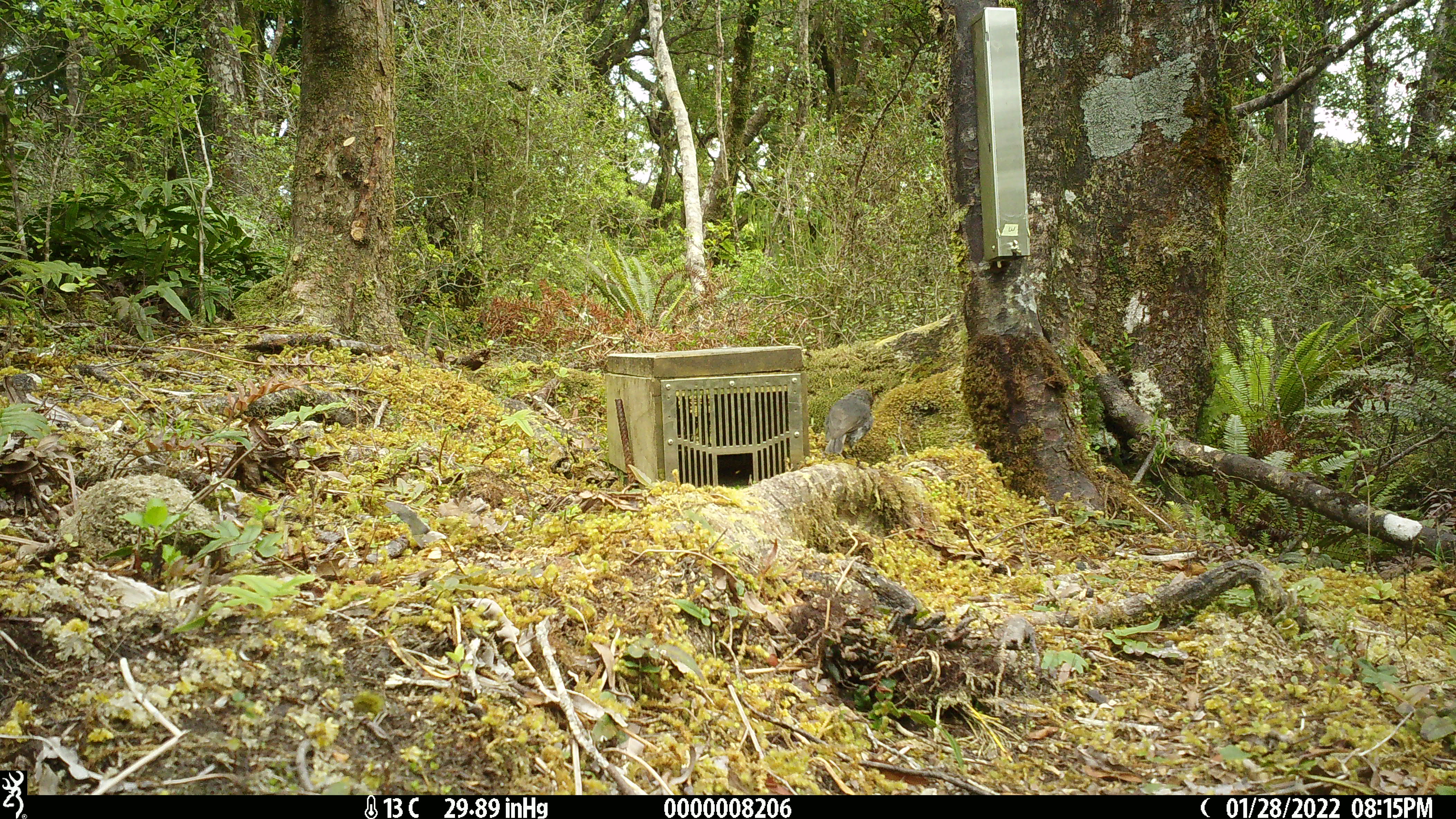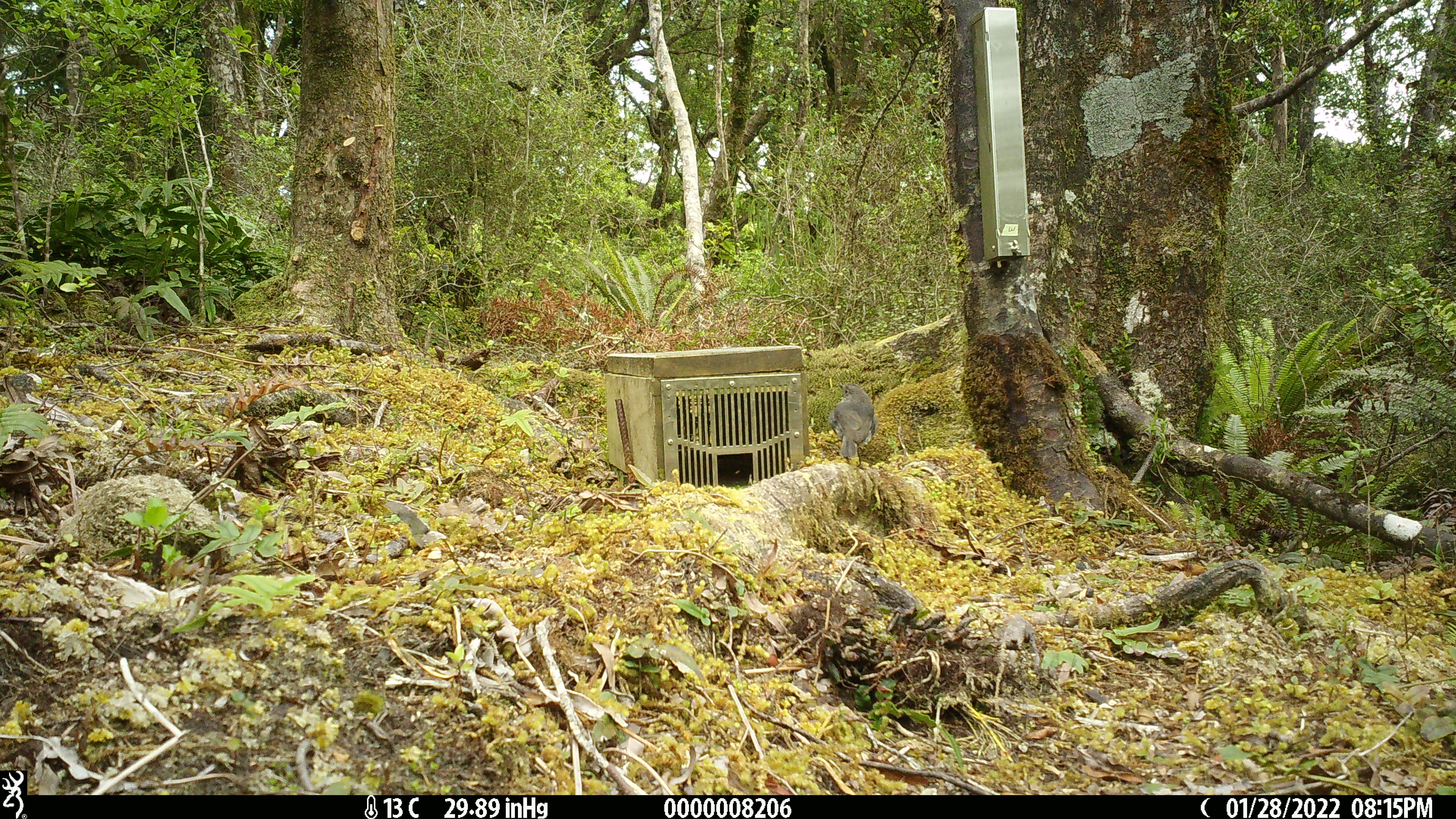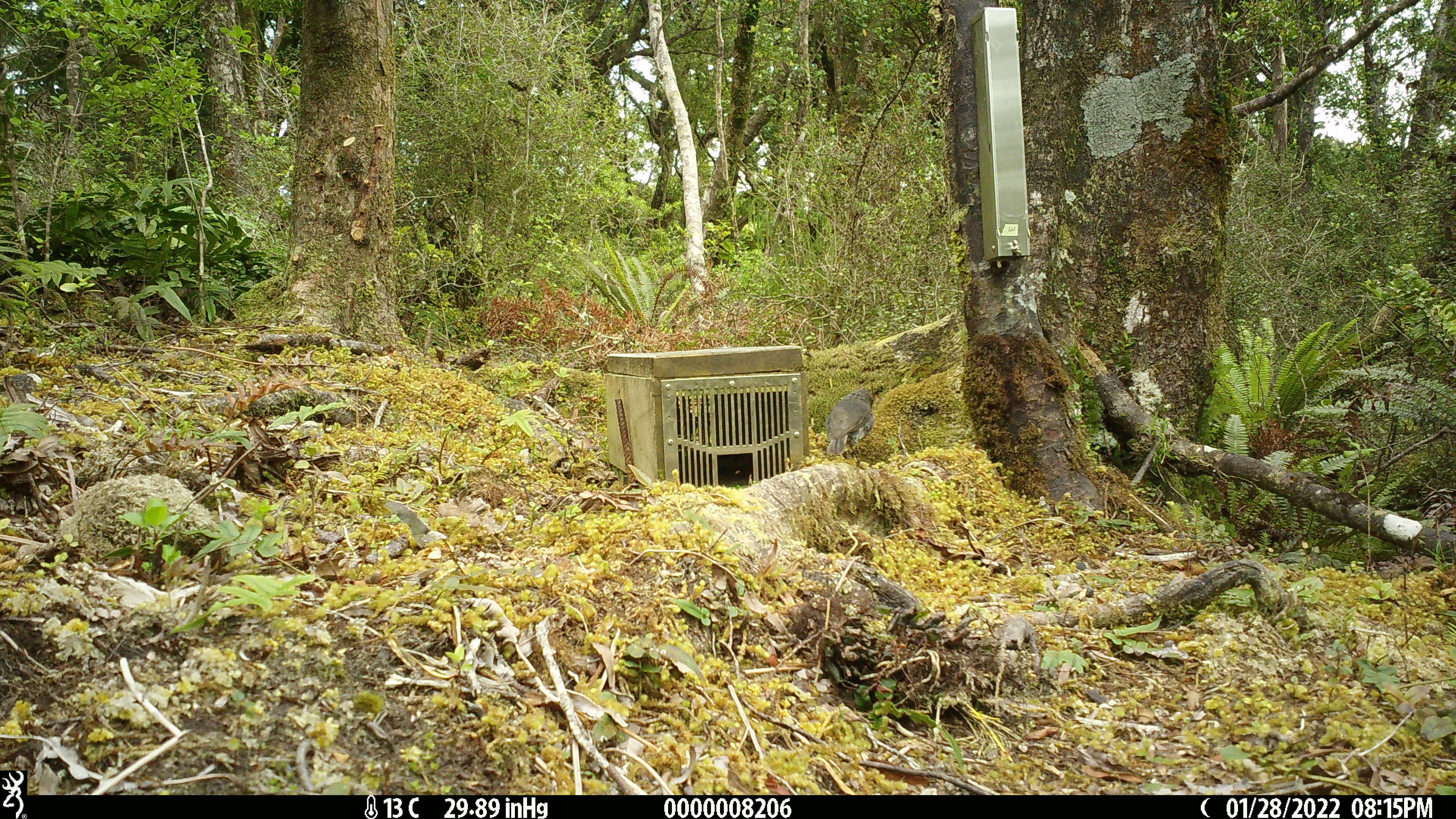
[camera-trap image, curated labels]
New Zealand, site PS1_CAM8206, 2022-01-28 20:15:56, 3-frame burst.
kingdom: Animalia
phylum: Chordata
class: Aves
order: Passeriformes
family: Petroicidae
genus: Petroica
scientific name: Petroica australis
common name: new zealand robin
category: robin